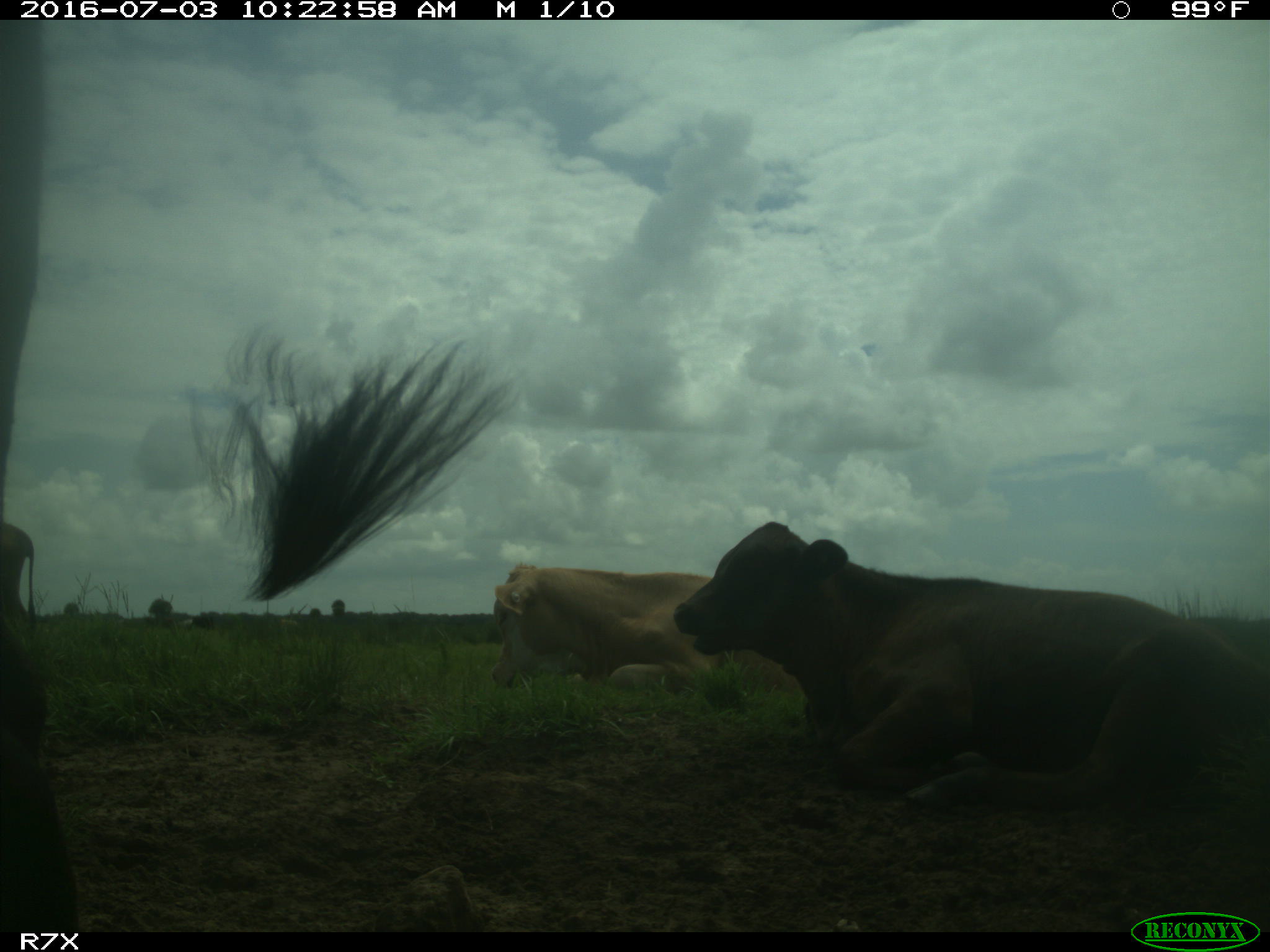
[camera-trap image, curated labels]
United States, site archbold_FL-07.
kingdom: Animalia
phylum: Chordata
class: Mammalia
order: Artiodactyla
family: Bovidae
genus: Bos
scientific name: Bos taurus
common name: domestic cow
Bos taurus (domestic cow).